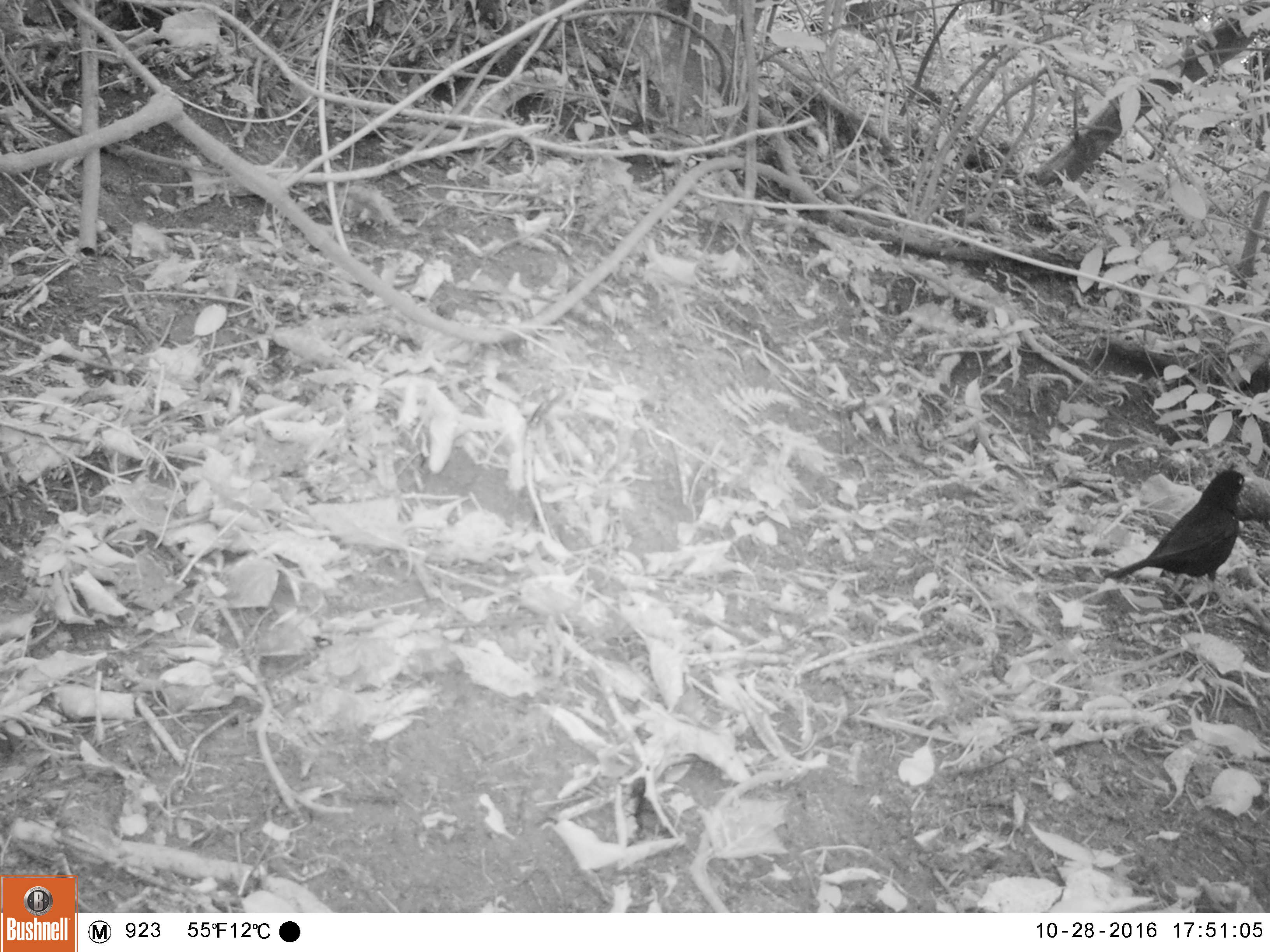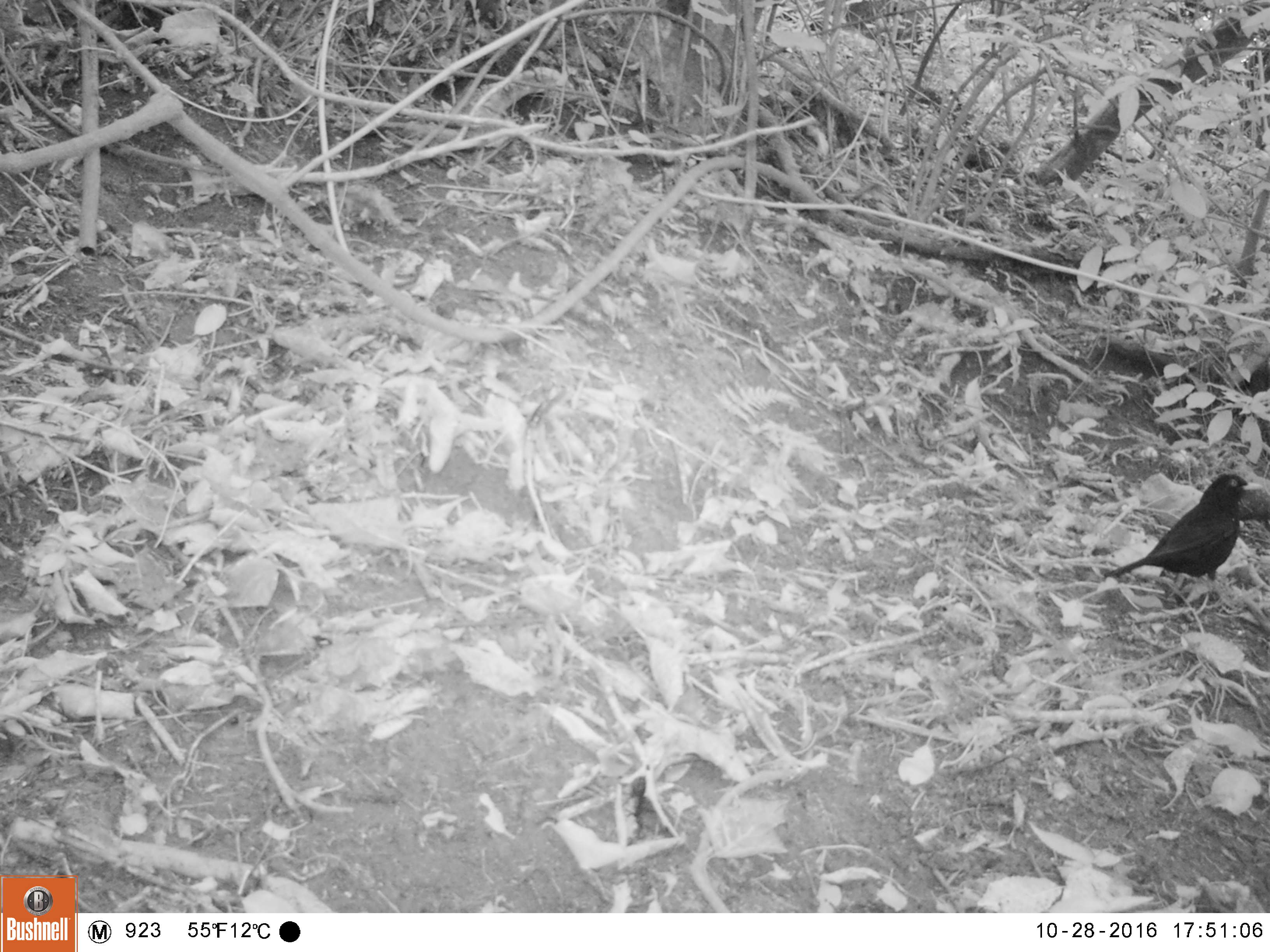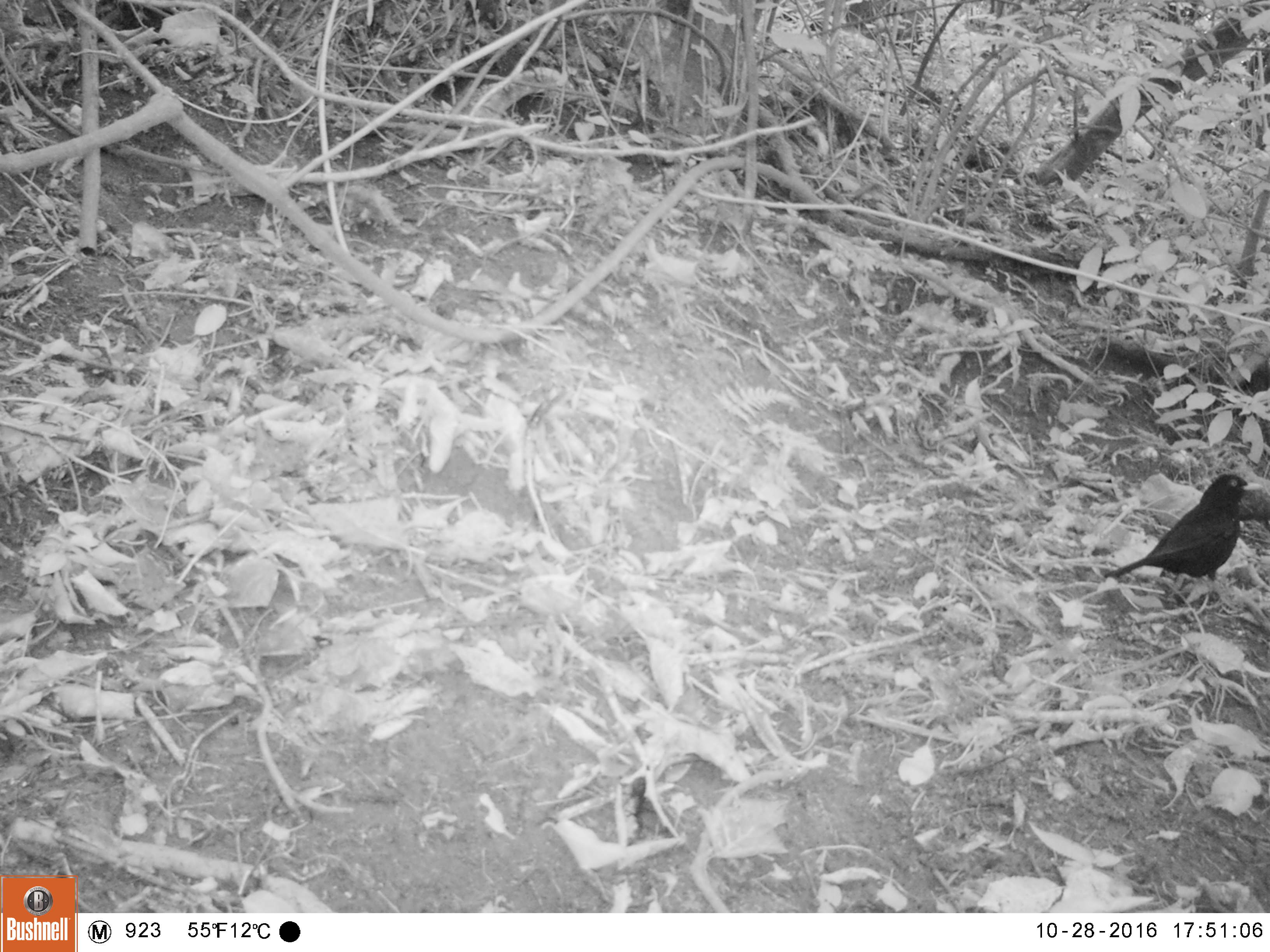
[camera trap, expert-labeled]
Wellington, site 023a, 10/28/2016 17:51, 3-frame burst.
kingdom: Animalia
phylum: Chordata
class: Aves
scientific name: Aves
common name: bird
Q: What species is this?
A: Bird (Aves).